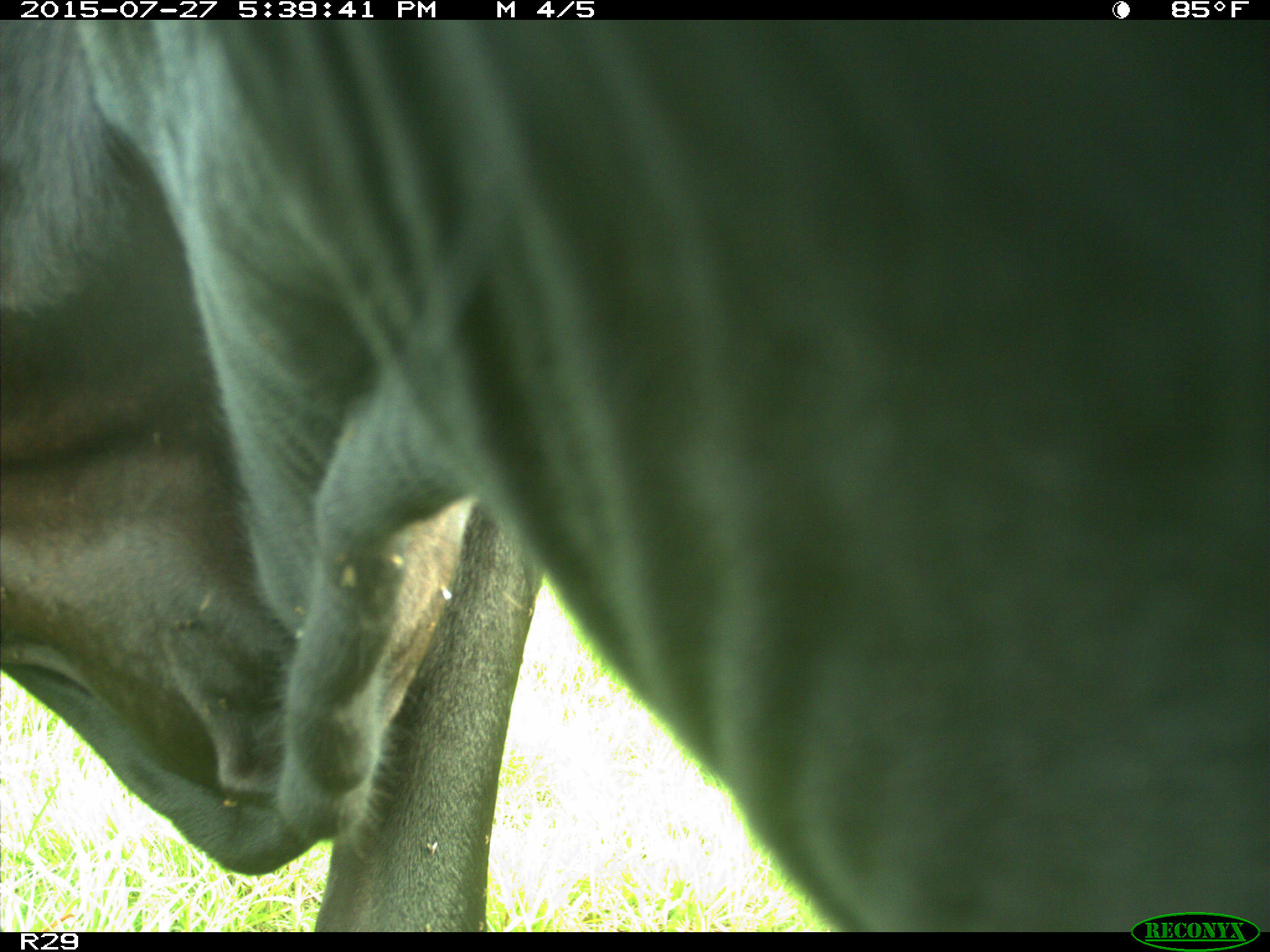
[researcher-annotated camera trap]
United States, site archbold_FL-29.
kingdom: Animalia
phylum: Chordata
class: Mammalia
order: Artiodactyla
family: Bovidae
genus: Bos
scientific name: Bos taurus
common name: domestic cow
Bos taurus (domestic cow).